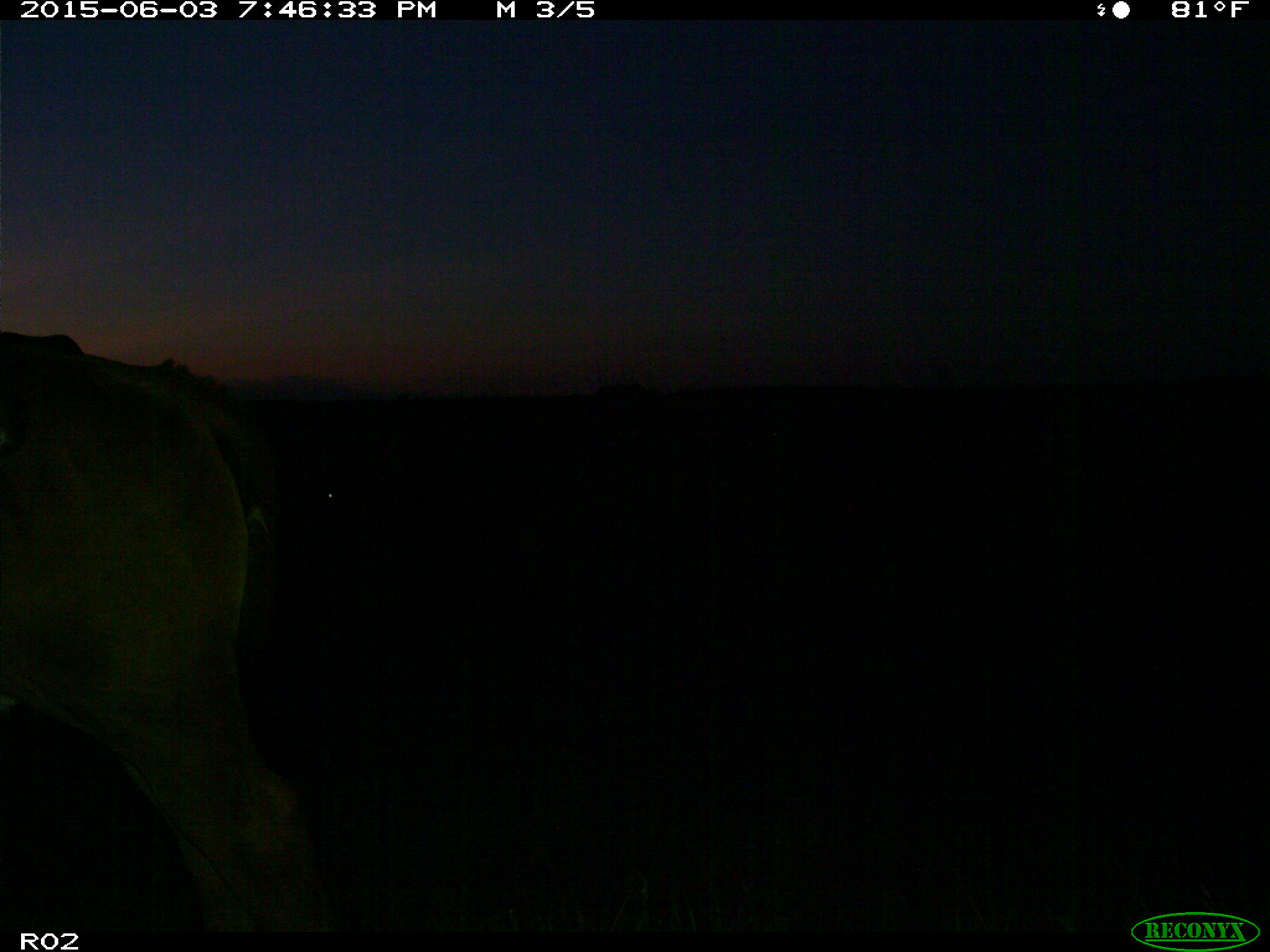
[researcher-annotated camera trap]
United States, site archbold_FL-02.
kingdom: Animalia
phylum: Chordata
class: Mammalia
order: Artiodactyla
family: Bovidae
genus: Bos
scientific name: Bos taurus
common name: domestic cow